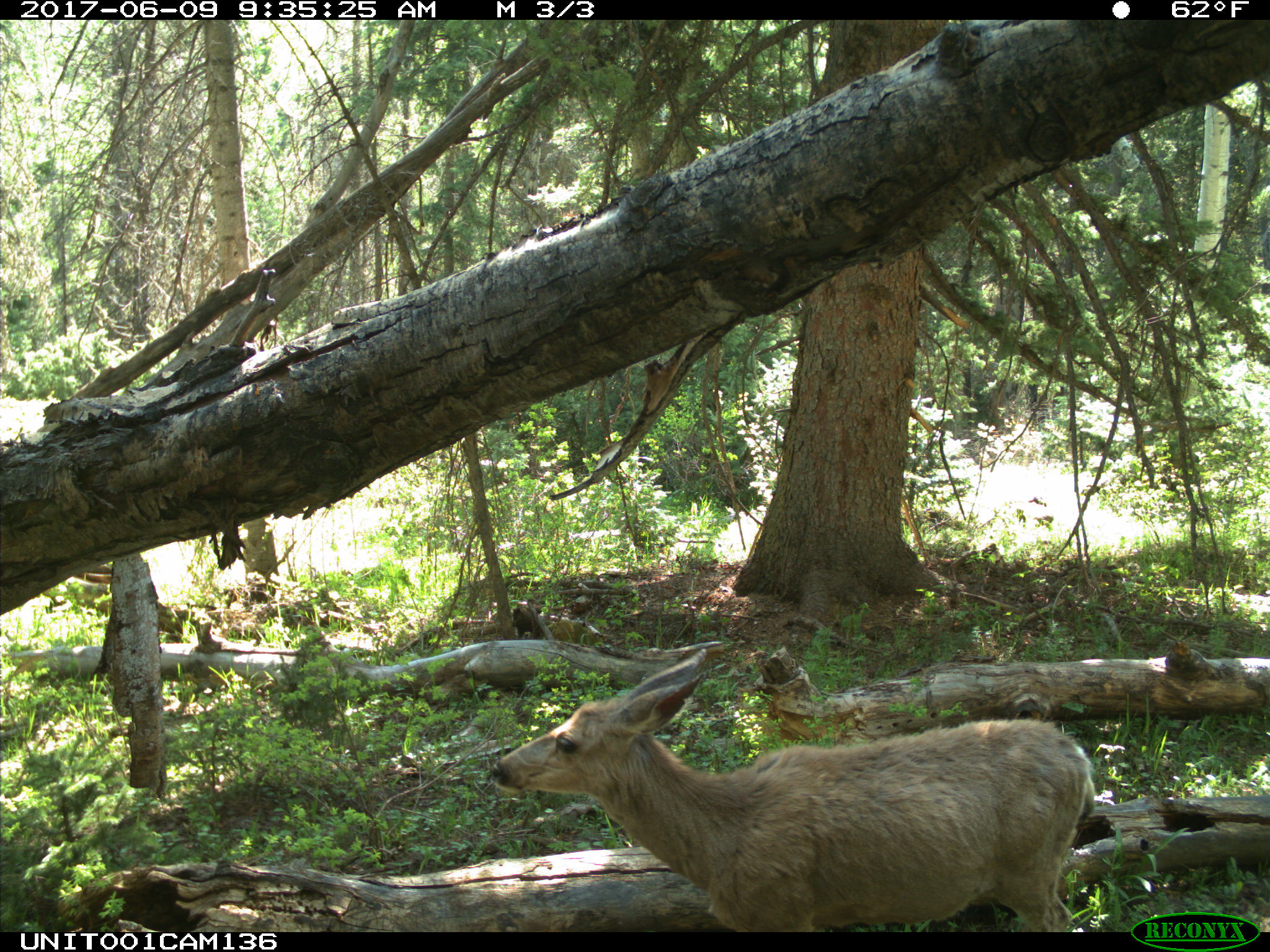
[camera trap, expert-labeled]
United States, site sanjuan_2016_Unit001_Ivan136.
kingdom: Animalia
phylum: Chordata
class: Mammalia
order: Artiodactyla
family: Cervidae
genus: Odocoileus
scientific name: Odocoileus hemionus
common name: mule deer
Odocoileus hemionus (mule deer).